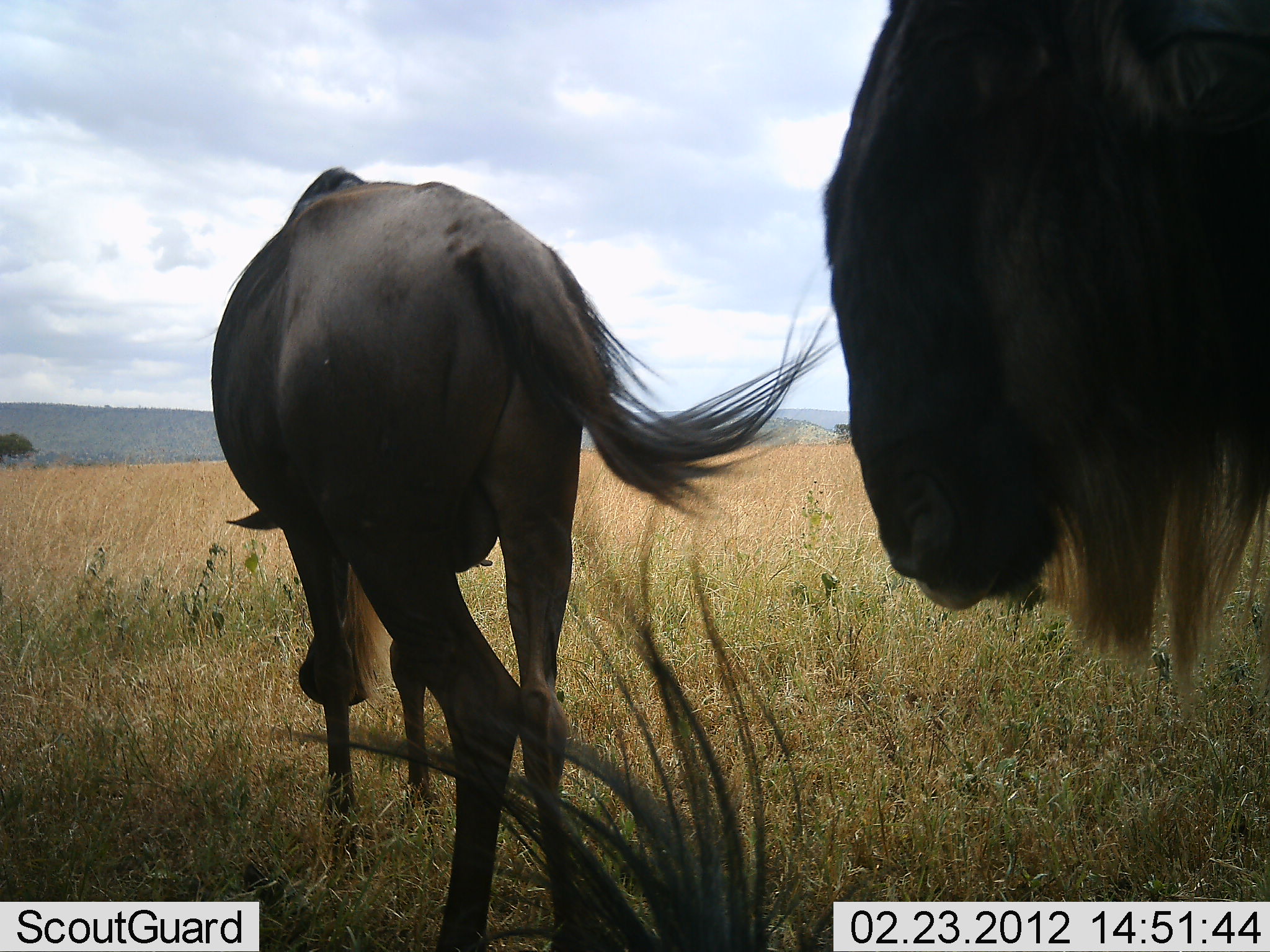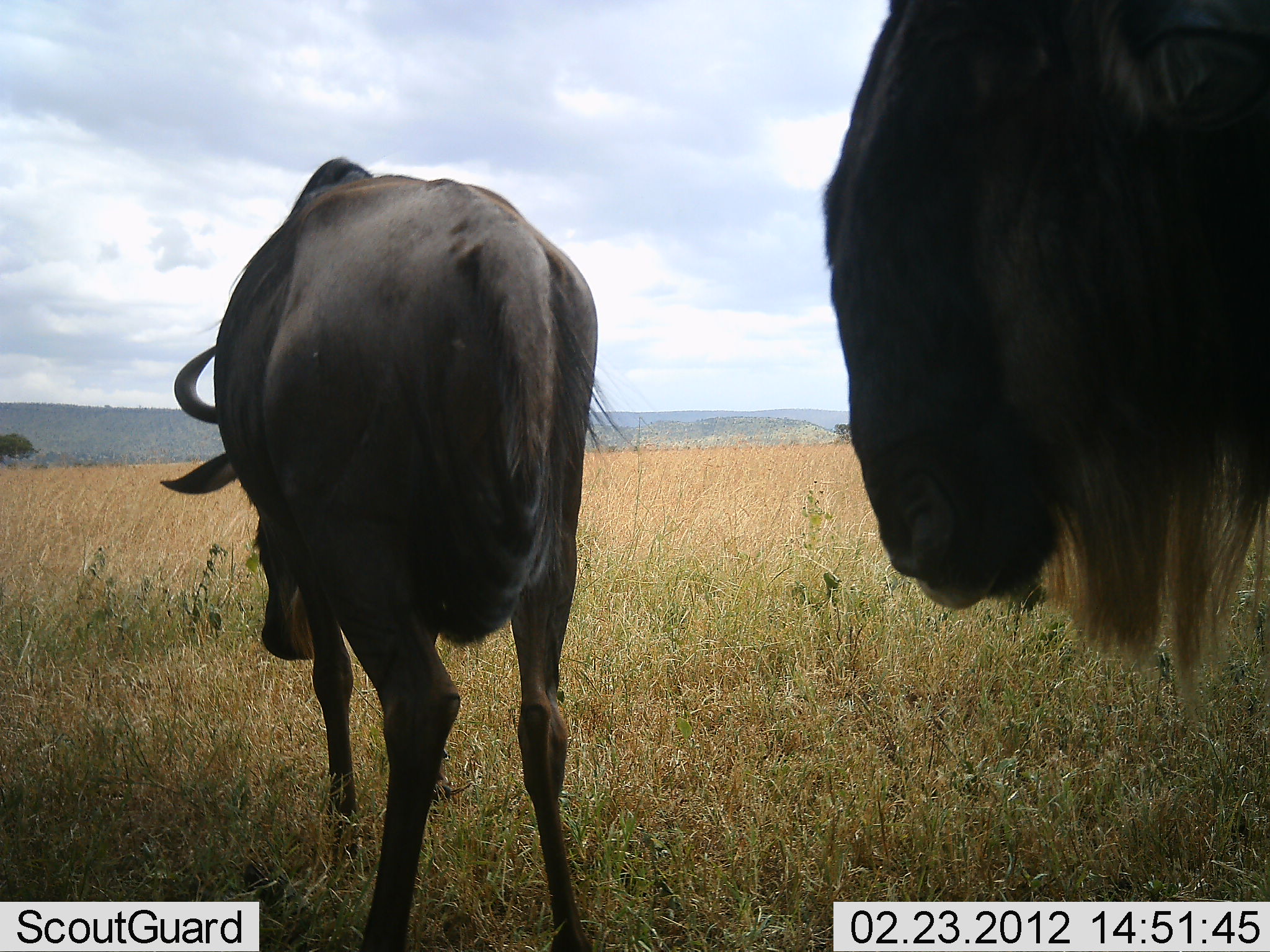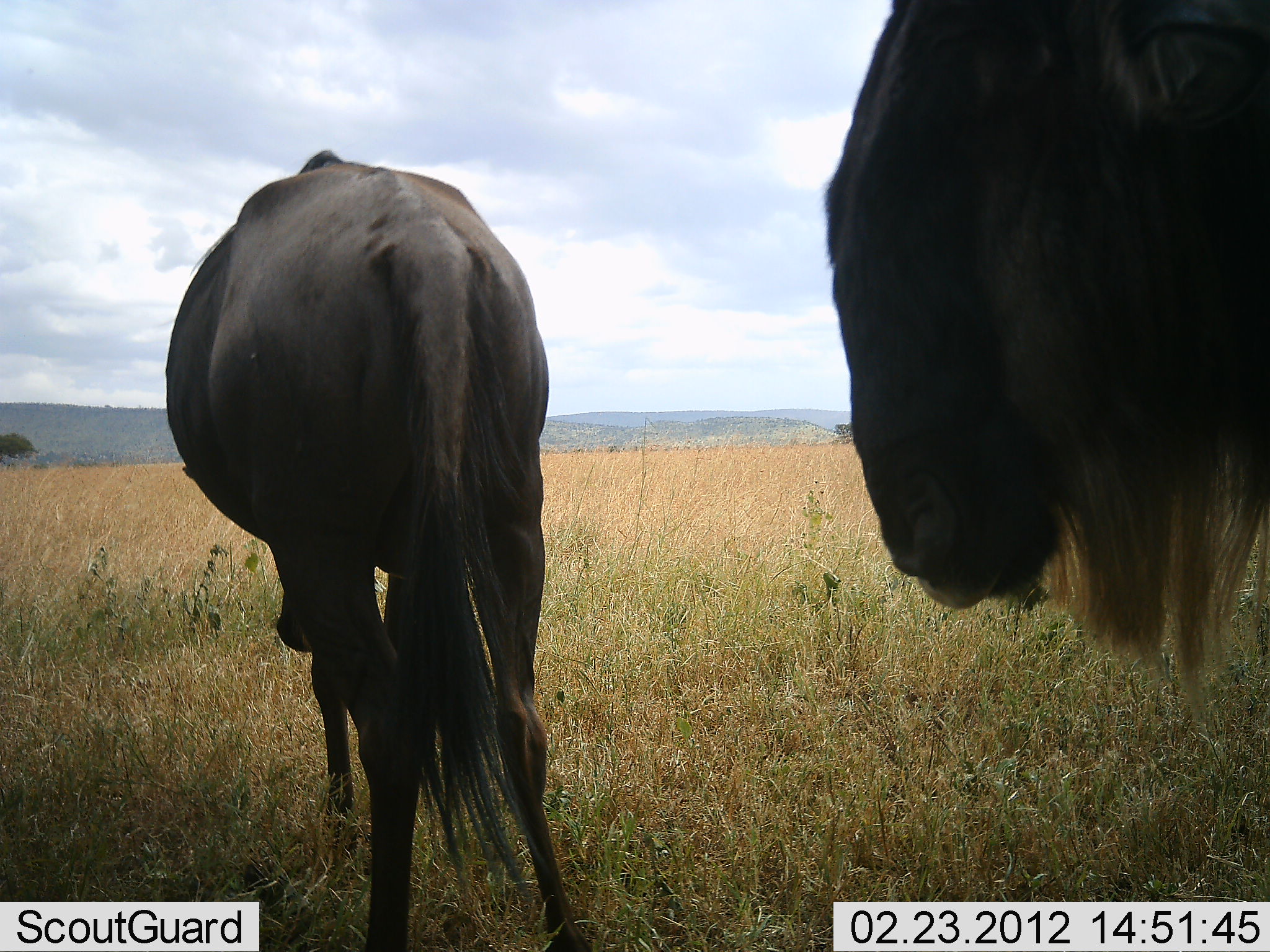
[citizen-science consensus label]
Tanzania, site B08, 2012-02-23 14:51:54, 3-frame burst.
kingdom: Animalia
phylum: Chordata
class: Mammalia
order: Artiodactyla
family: Bovidae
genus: Connochaetes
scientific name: Connochaetes taurinus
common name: blue wildebeest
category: wildebeest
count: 2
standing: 90%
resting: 13%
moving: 13%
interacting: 0%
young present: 0%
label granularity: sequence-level